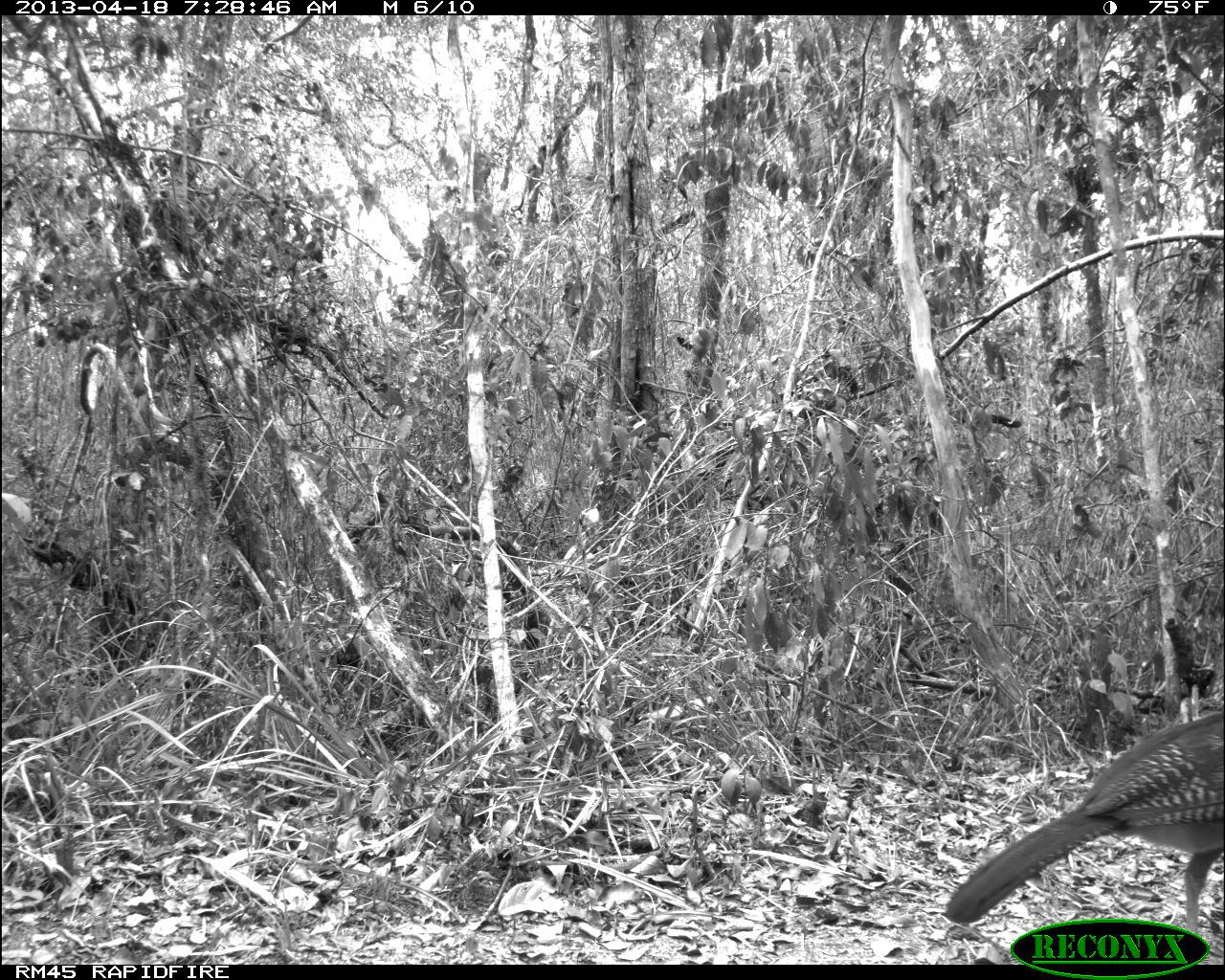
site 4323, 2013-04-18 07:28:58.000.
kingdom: Animalia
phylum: Chordata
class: Aves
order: Galliformes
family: Cracidae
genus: Crax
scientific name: Crax rubra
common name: great curassow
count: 1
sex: female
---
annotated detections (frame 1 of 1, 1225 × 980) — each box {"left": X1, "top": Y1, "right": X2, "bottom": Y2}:
crax rubra: {"left": 943, "top": 708, "right": 1224, "bottom": 933}